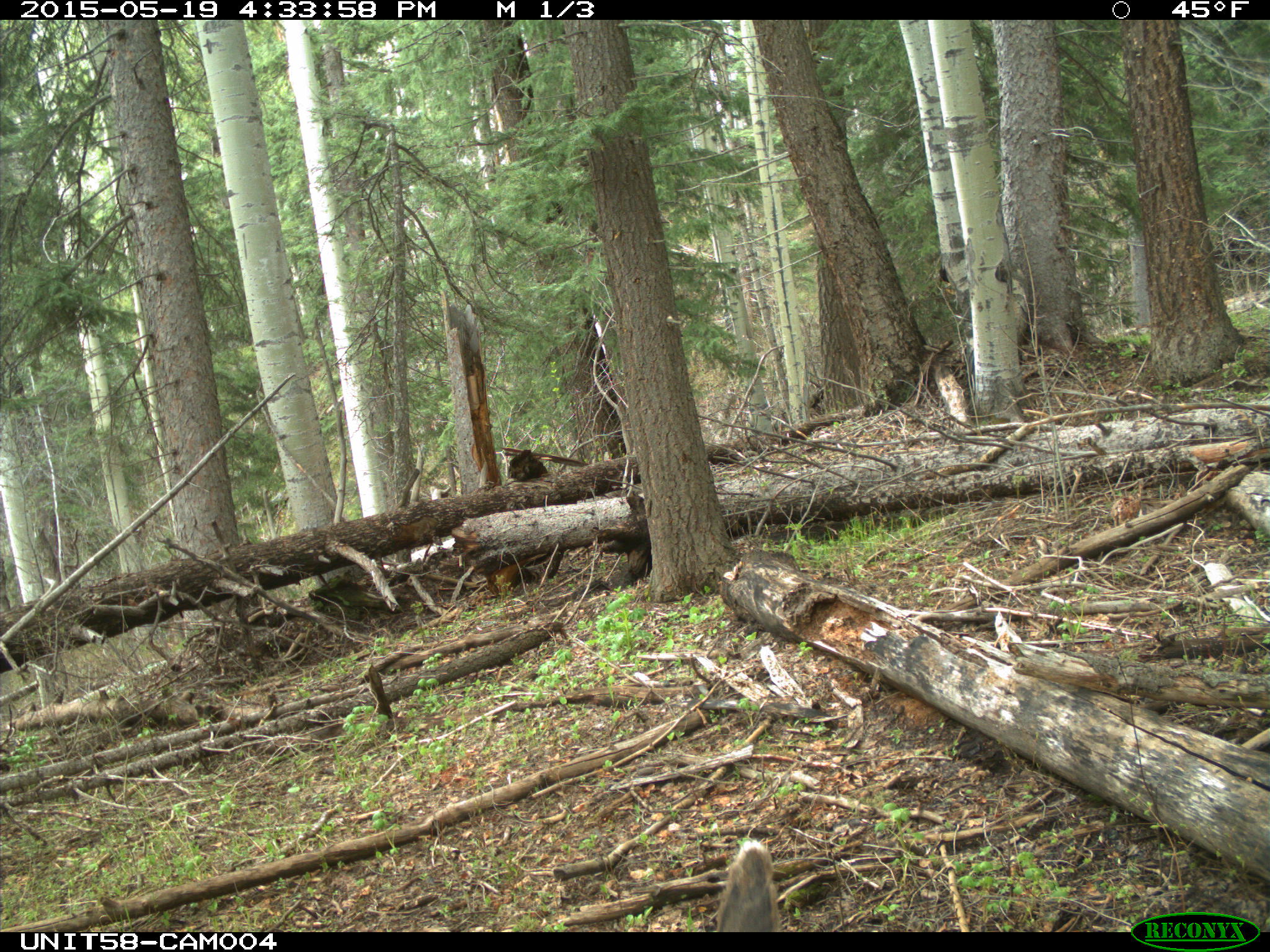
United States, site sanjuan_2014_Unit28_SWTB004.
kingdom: Animalia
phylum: Chordata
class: Mammalia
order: Artiodactyla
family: Cervidae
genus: Odocoileus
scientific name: Odocoileus hemionus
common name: mule deer